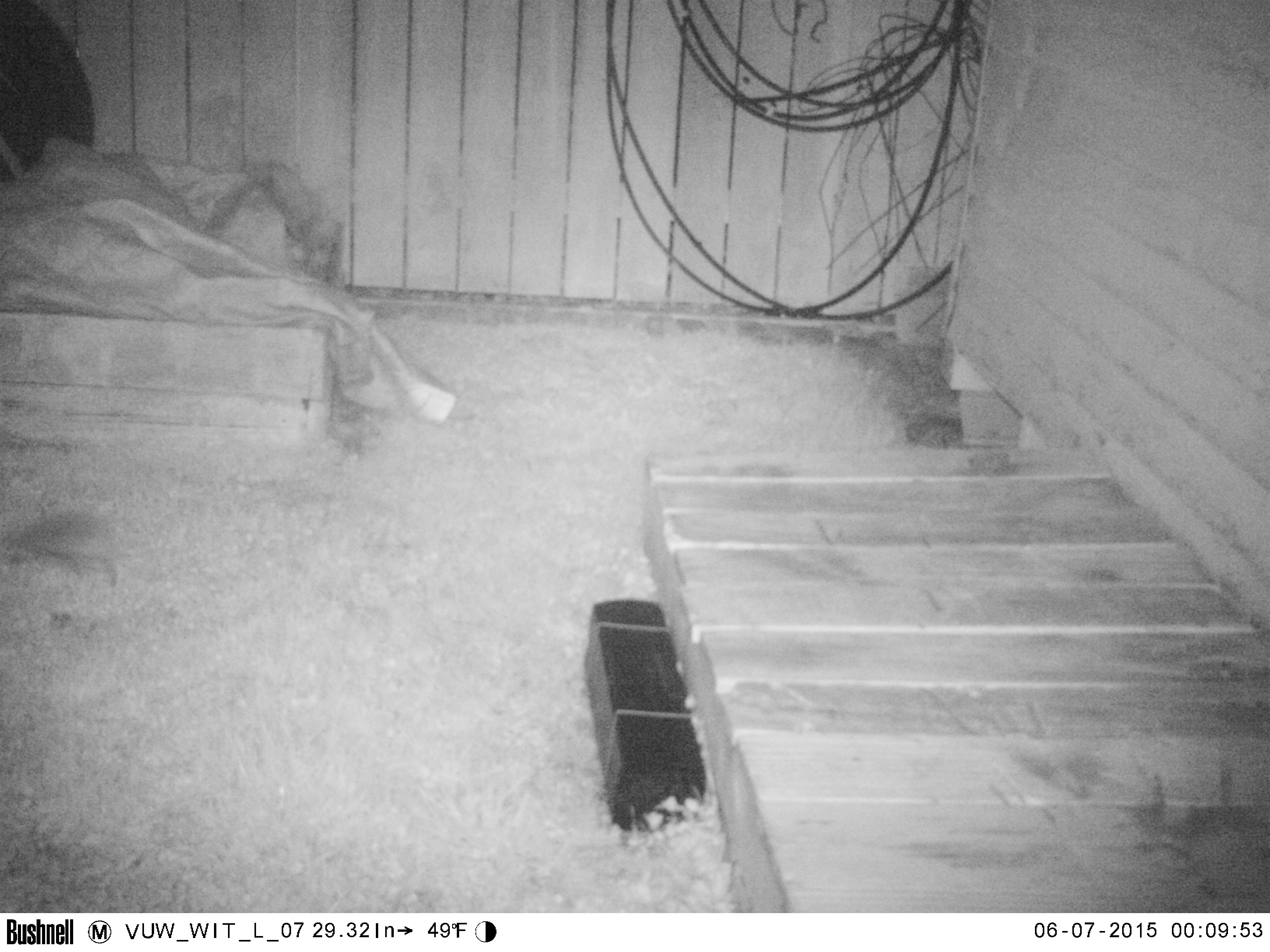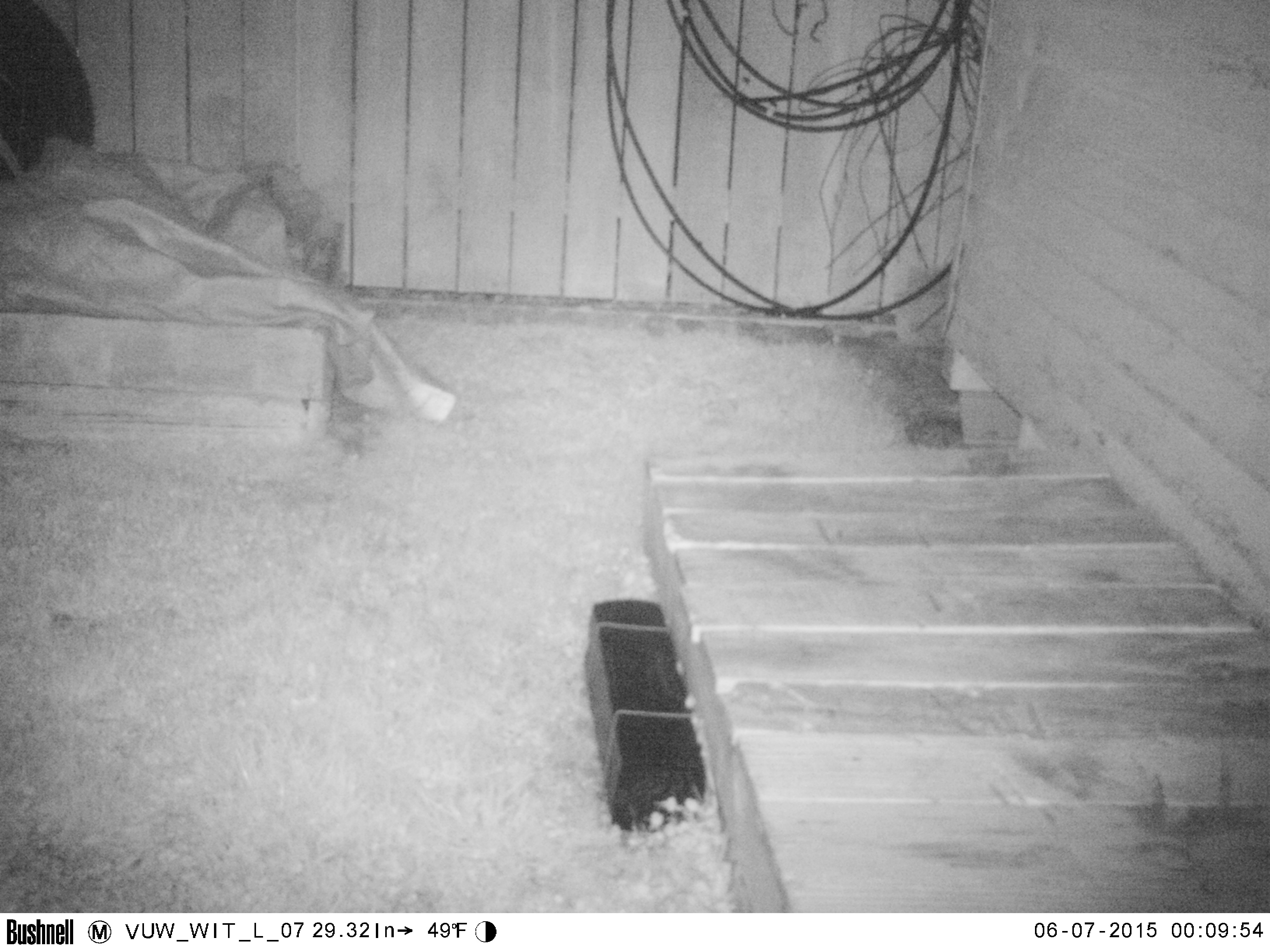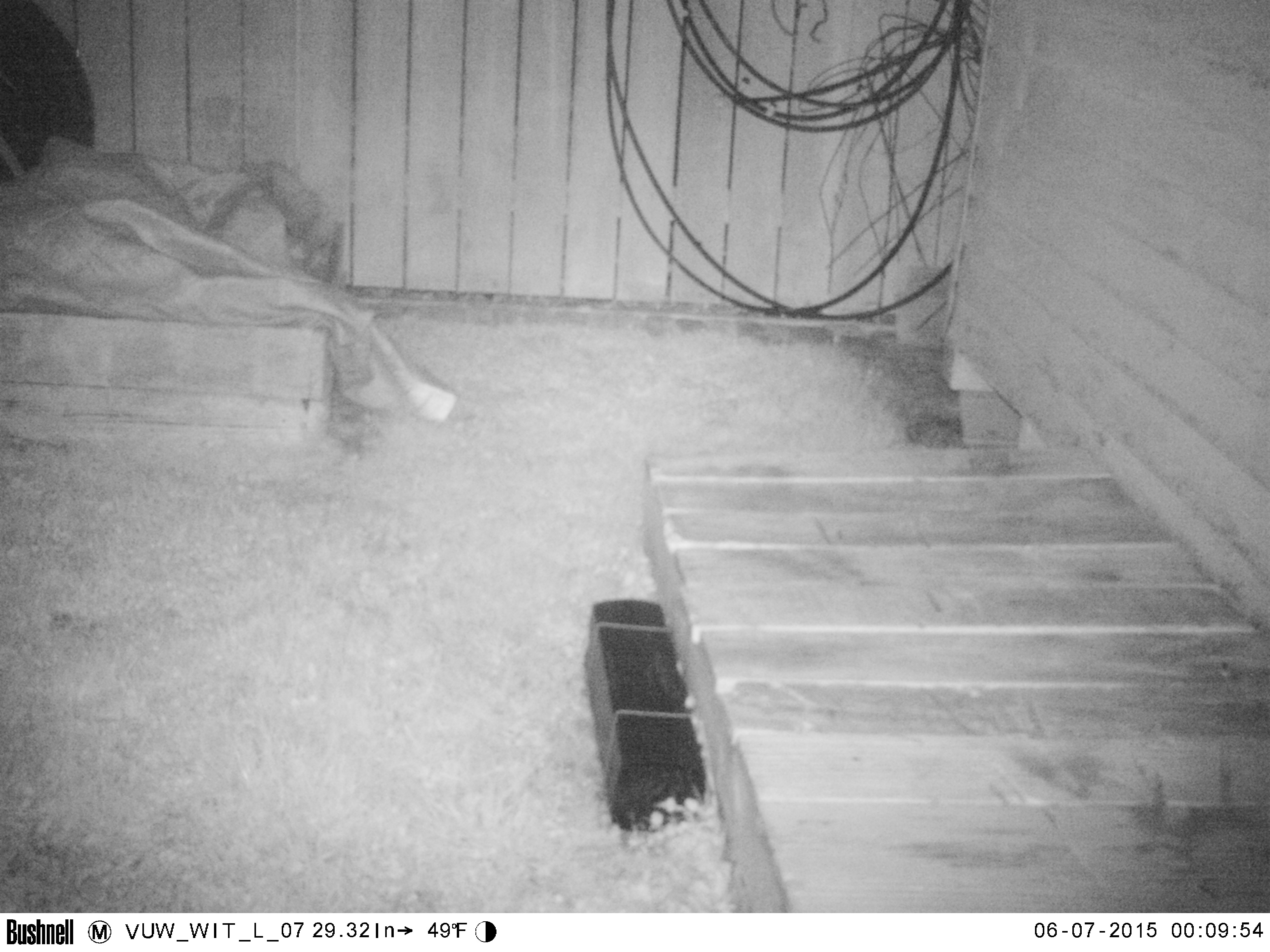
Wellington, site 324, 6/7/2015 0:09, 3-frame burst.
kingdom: Animalia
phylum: Chordata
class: Mammalia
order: Eulipotyphla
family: Erinaceidae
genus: Erinaceus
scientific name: Erinaceus europaeus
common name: hedgehog